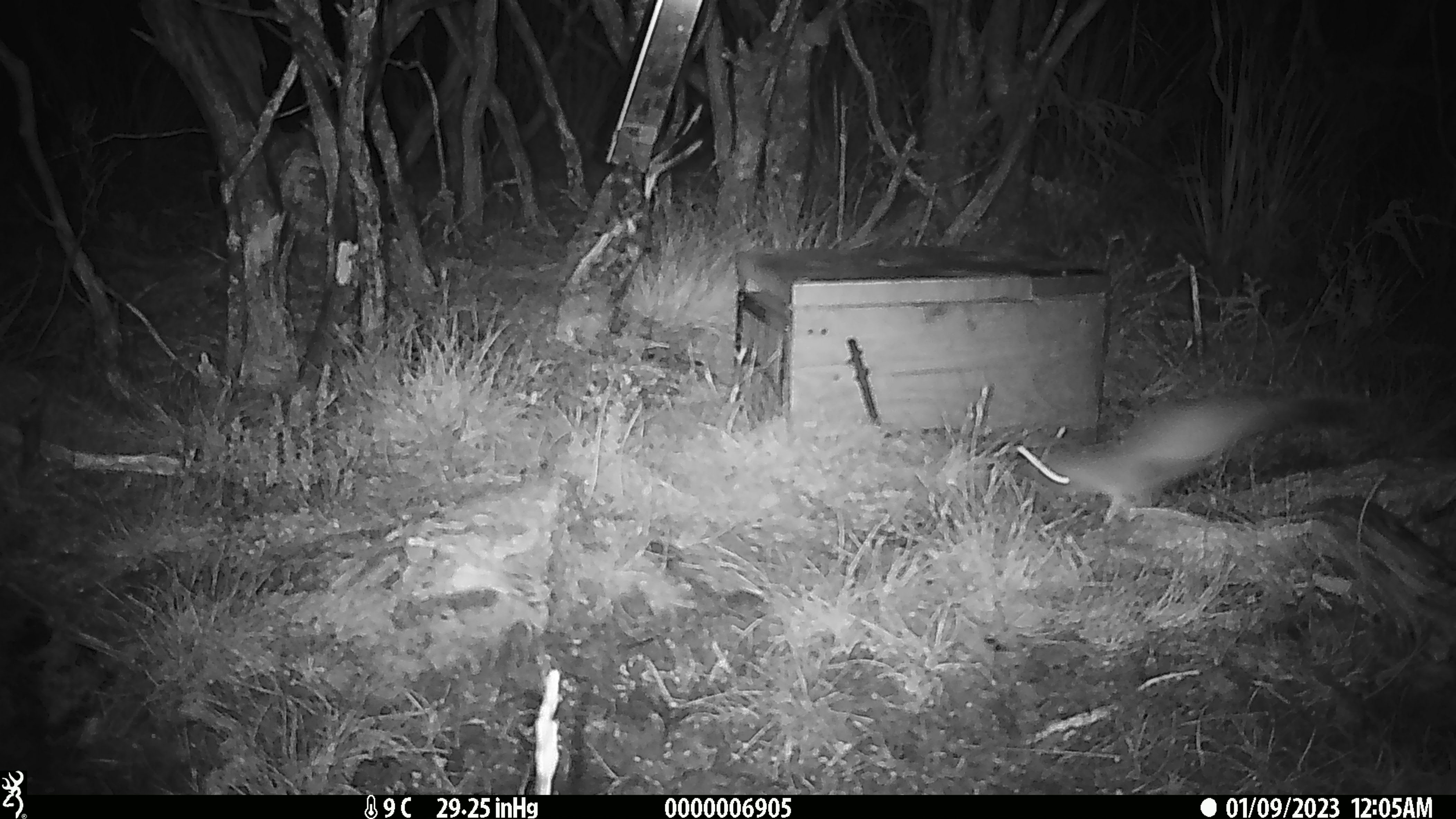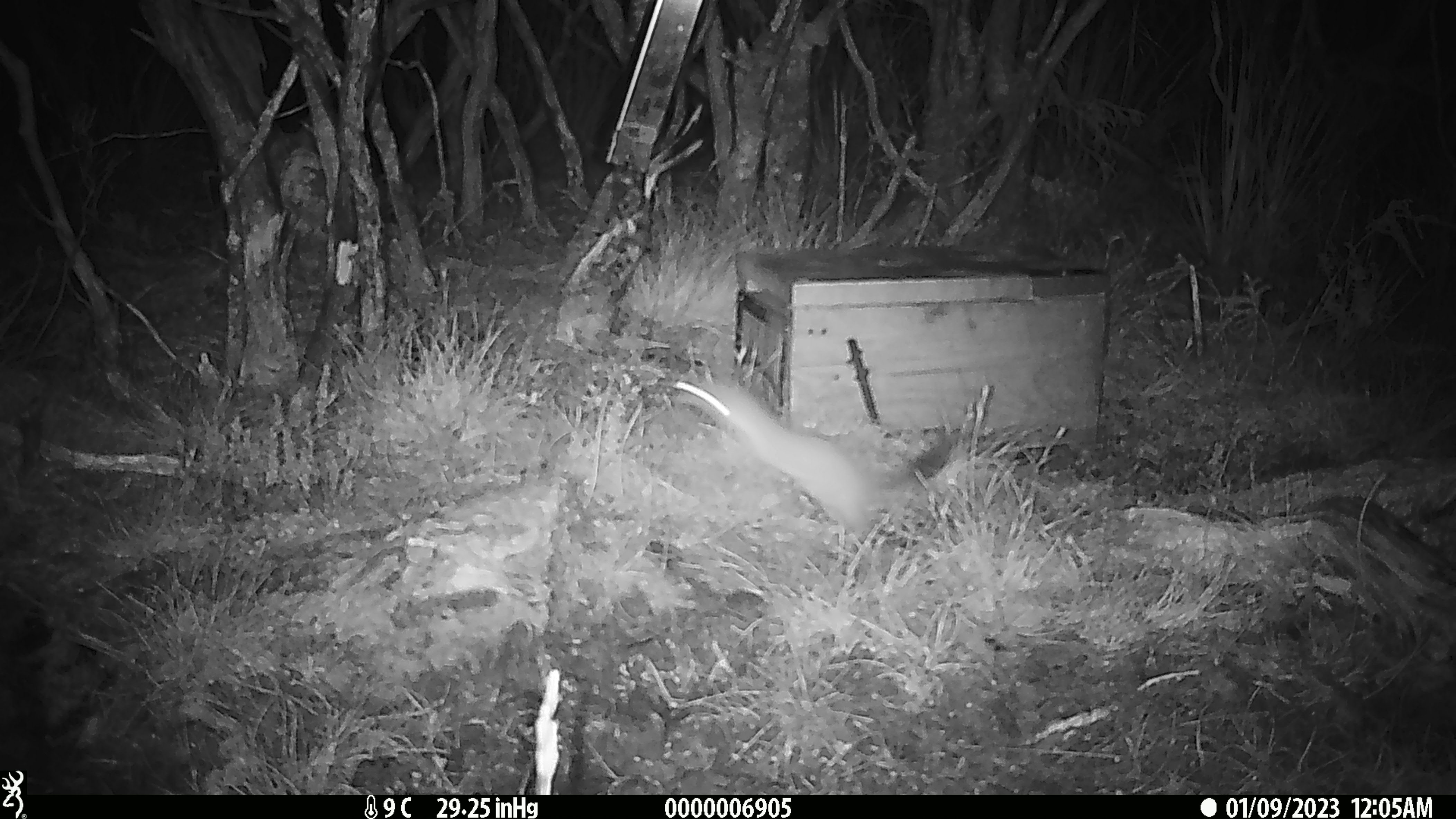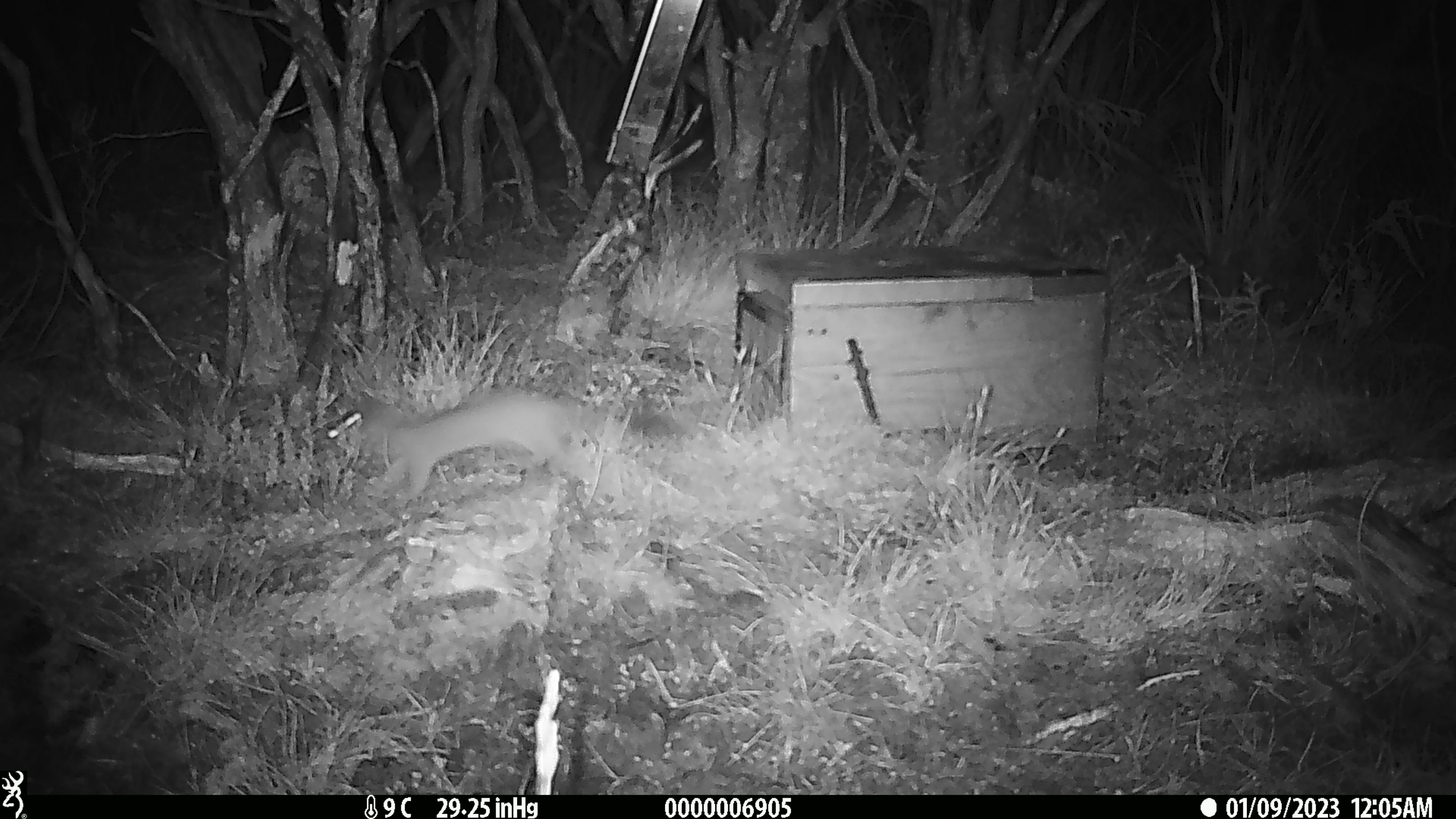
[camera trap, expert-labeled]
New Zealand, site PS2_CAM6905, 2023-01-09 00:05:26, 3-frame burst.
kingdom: Animalia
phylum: Chordata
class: Mammalia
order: Carnivora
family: Mustelidae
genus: Mustela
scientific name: Mustela erminea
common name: stoat